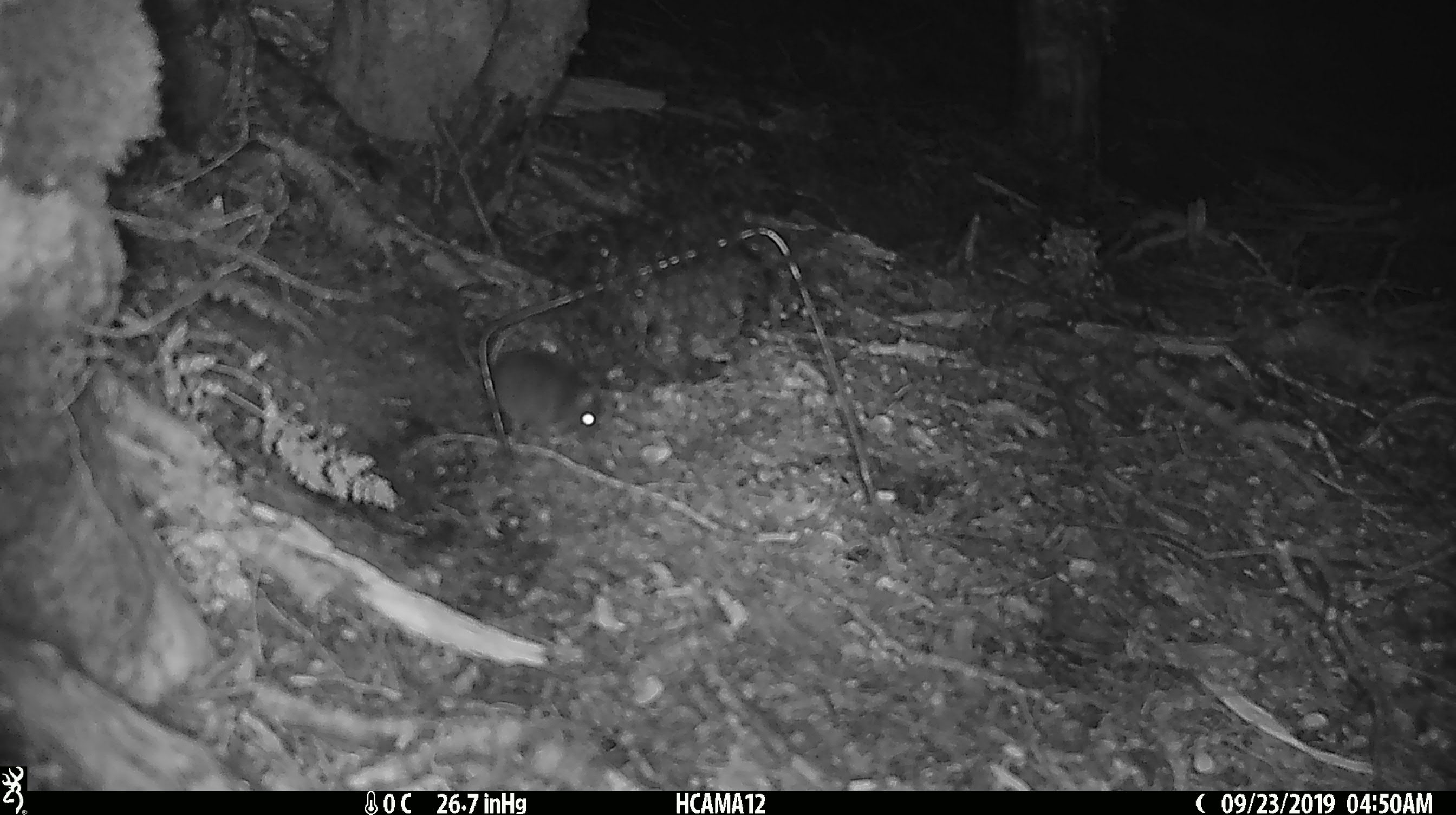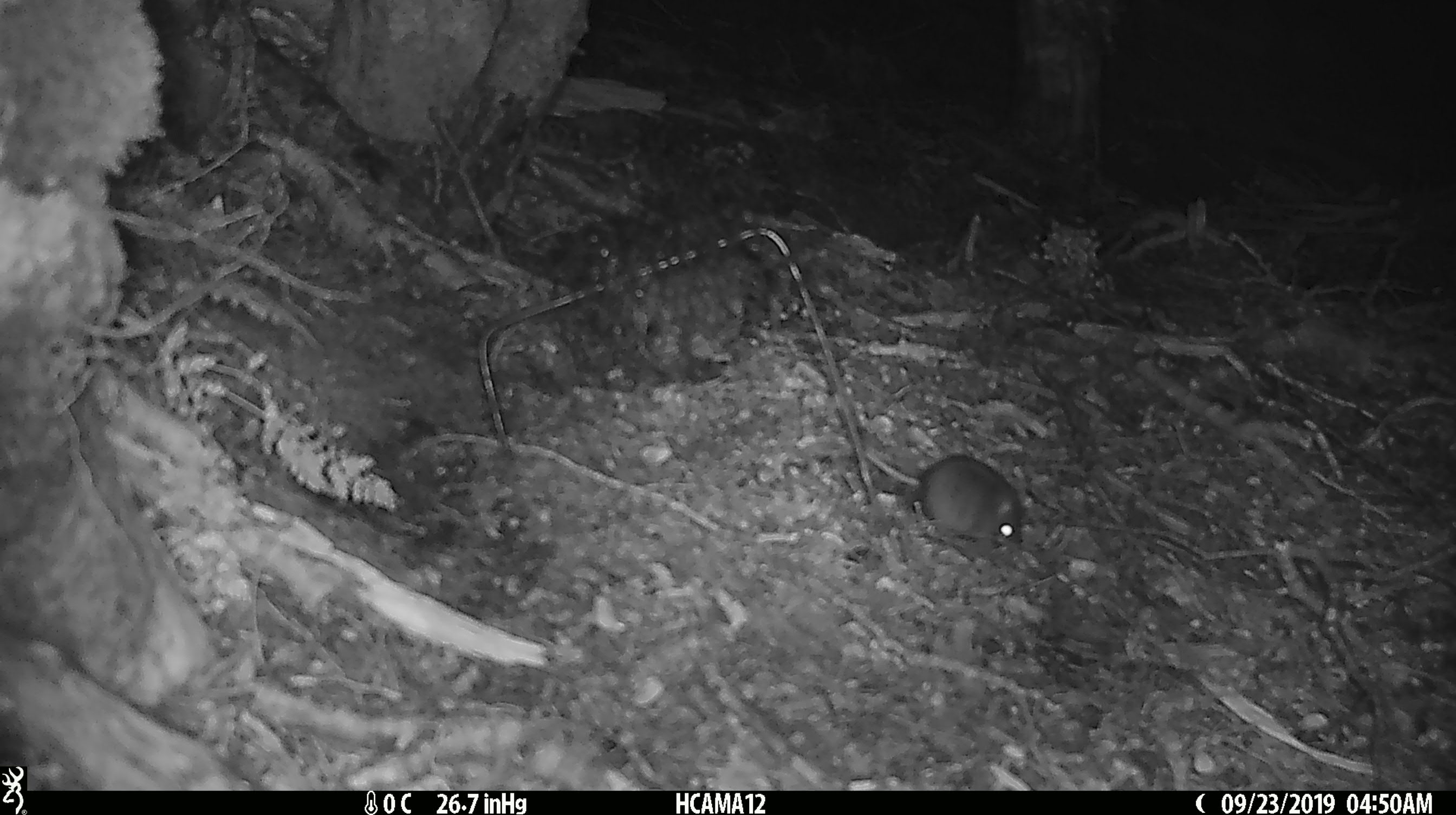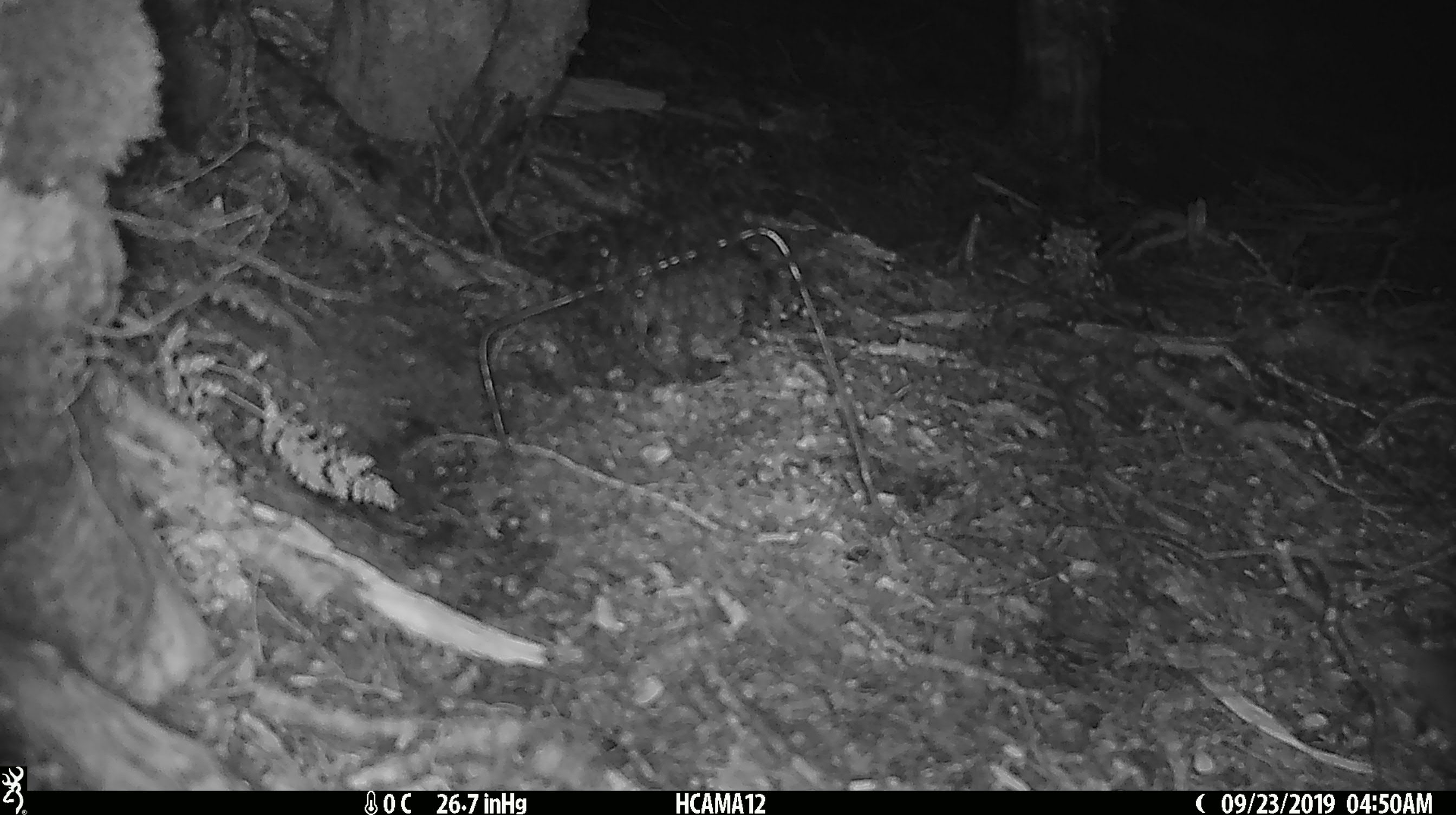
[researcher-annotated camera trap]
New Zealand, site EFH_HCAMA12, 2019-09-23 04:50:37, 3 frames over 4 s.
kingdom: Animalia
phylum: Chordata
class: Mammalia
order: Rodentia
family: Muridae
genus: Mus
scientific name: Mus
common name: mouse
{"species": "mouse (Mus)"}